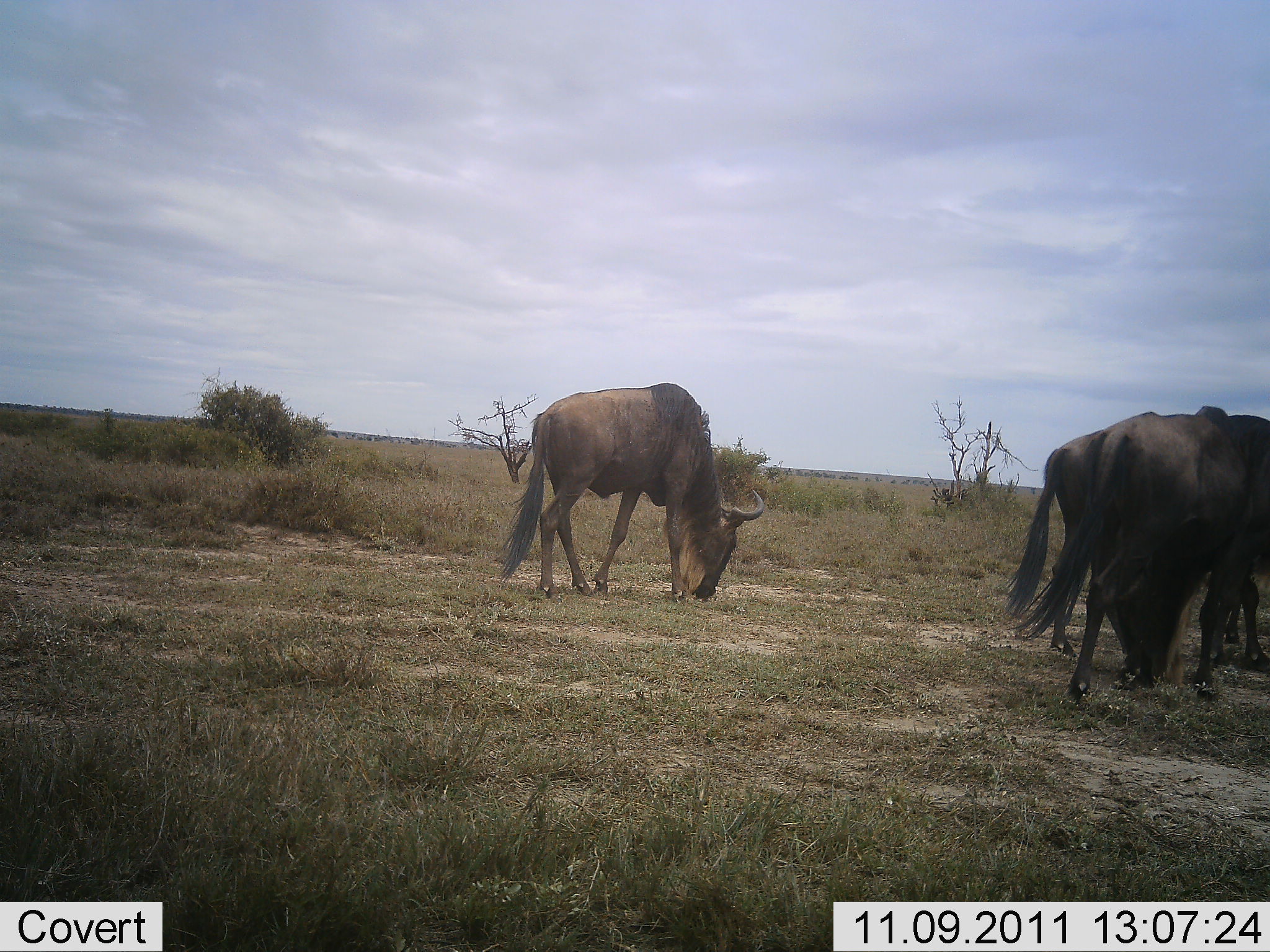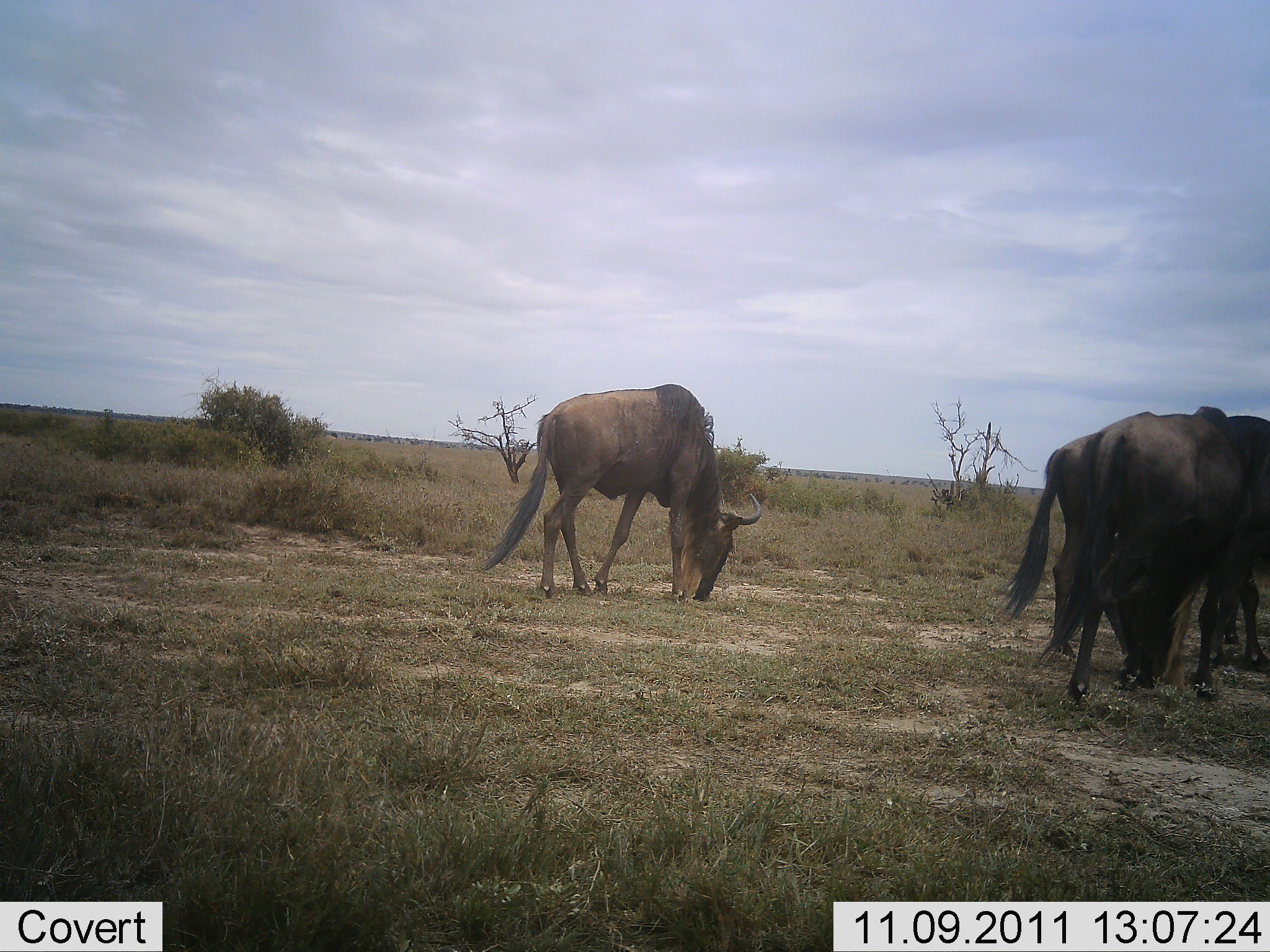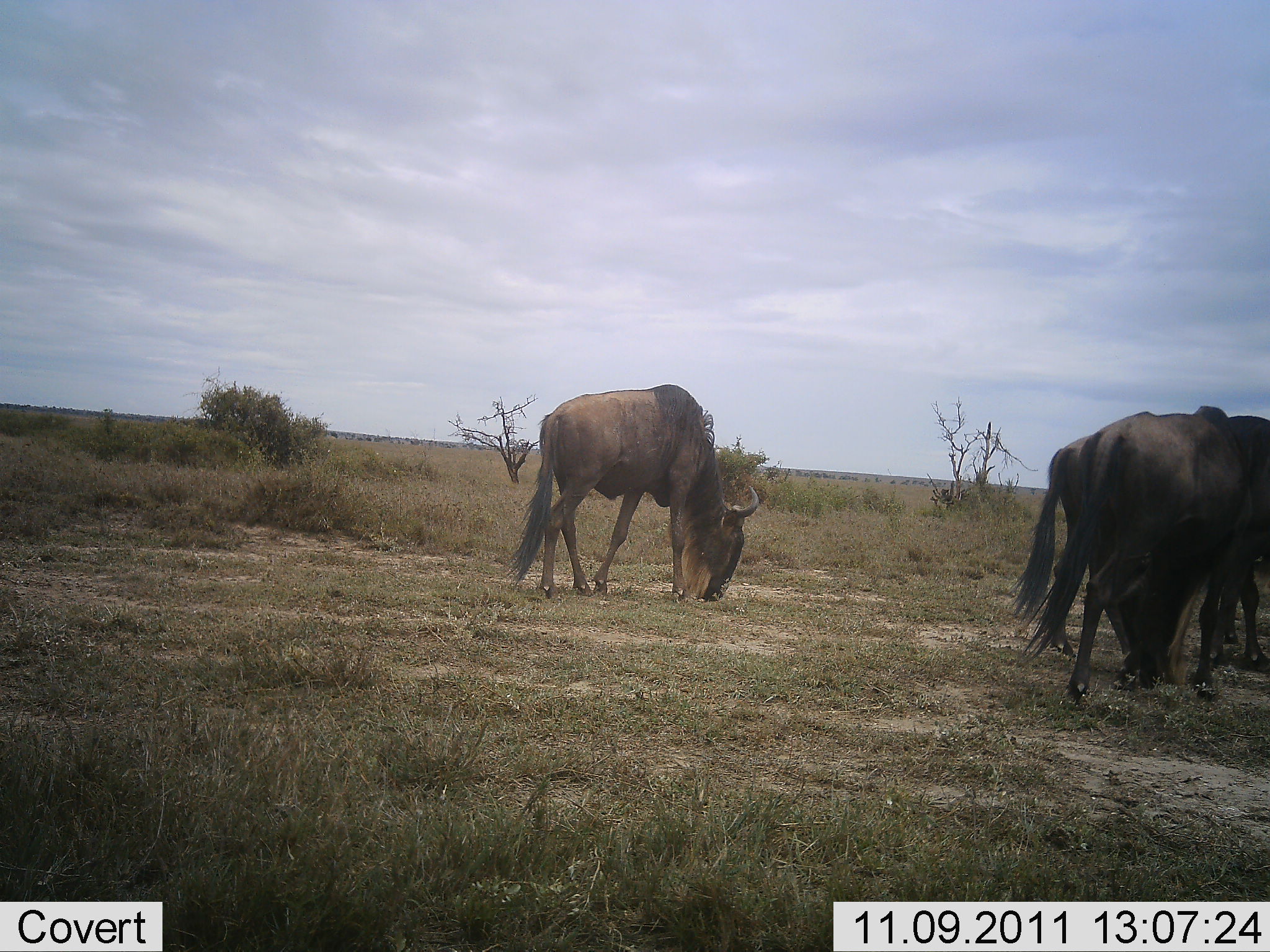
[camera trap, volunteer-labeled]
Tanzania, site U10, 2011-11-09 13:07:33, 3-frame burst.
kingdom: Animalia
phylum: Chordata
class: Mammalia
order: Artiodactyla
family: Bovidae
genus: Connochaetes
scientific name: Connochaetes taurinus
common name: blue wildebeest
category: wildebeest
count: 3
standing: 42%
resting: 0%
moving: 0%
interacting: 0%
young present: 0%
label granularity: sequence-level